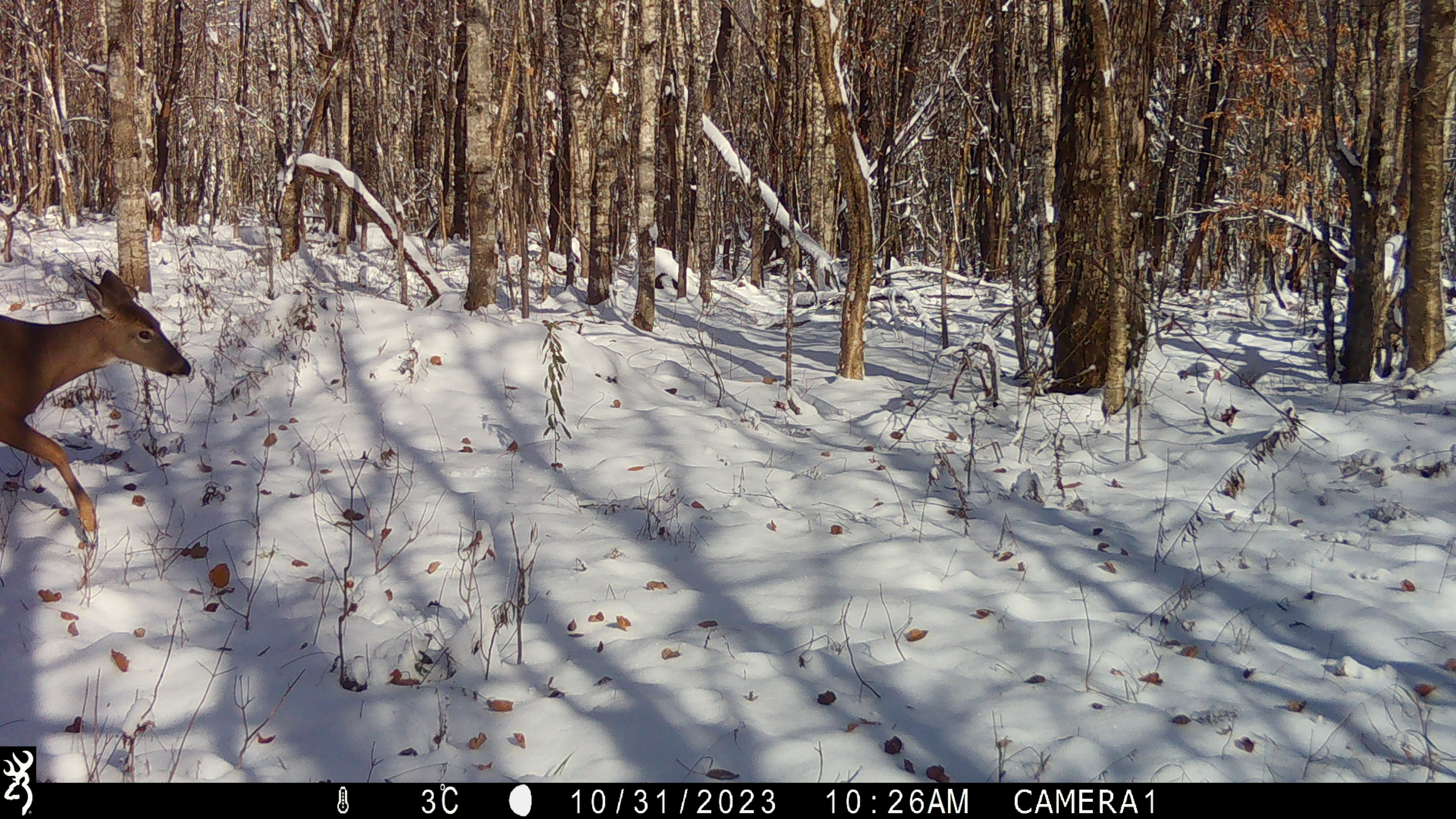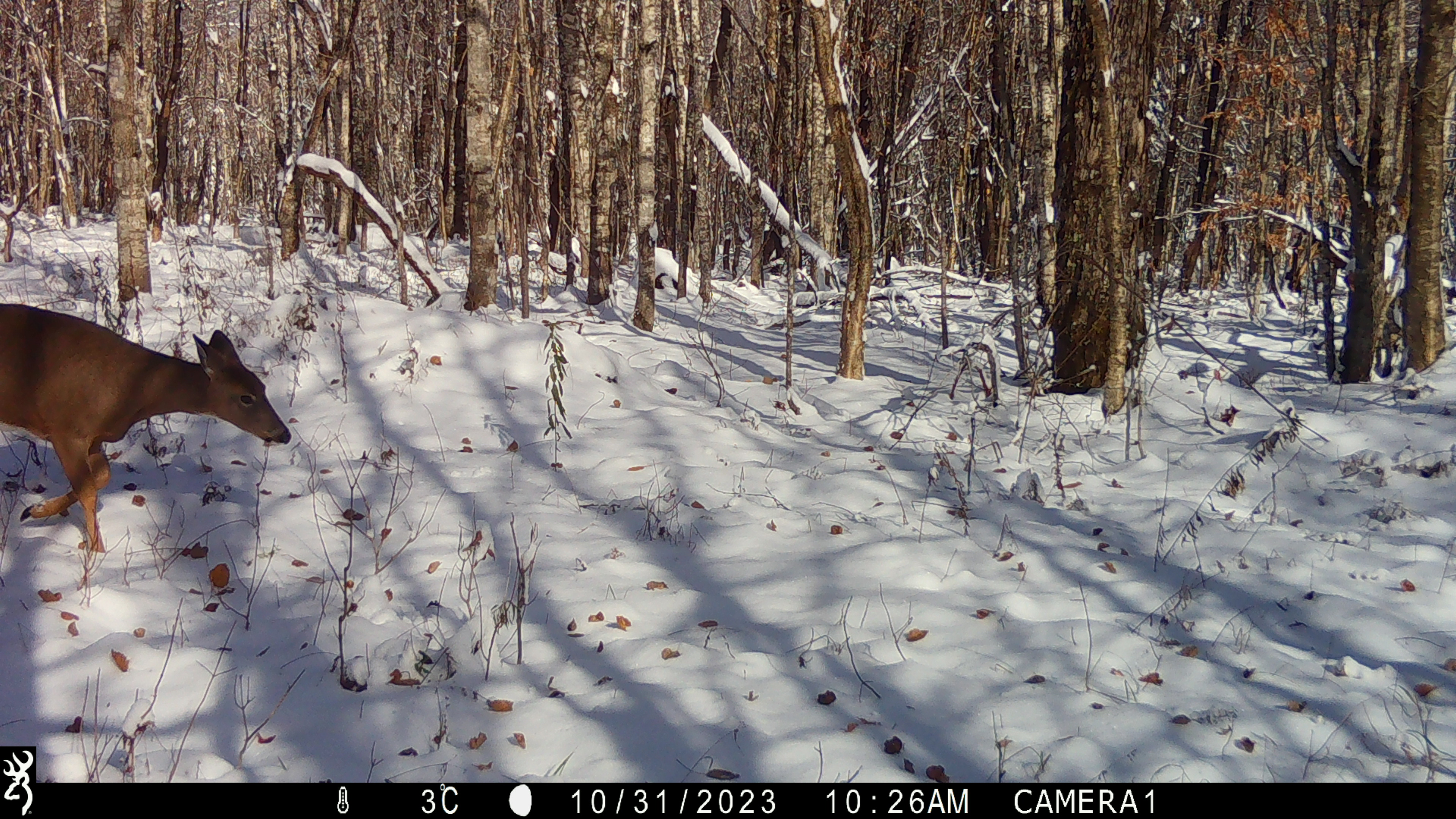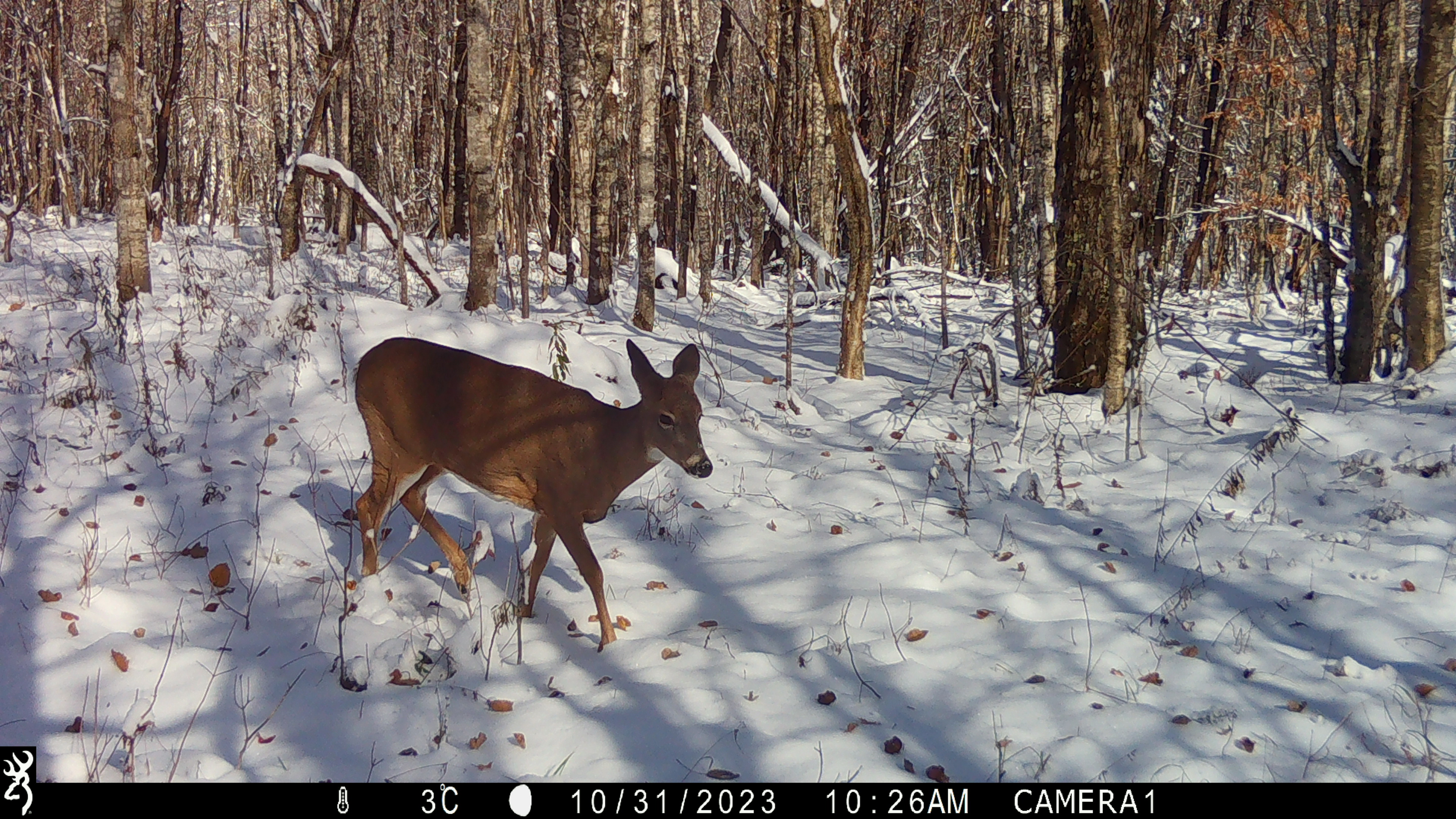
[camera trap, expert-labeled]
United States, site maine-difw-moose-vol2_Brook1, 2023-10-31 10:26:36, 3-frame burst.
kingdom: Animalia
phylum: Chordata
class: Mammalia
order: Artiodactyla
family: Cervidae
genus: Odocoileus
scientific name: Odocoileus virginianus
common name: white-tailed deer